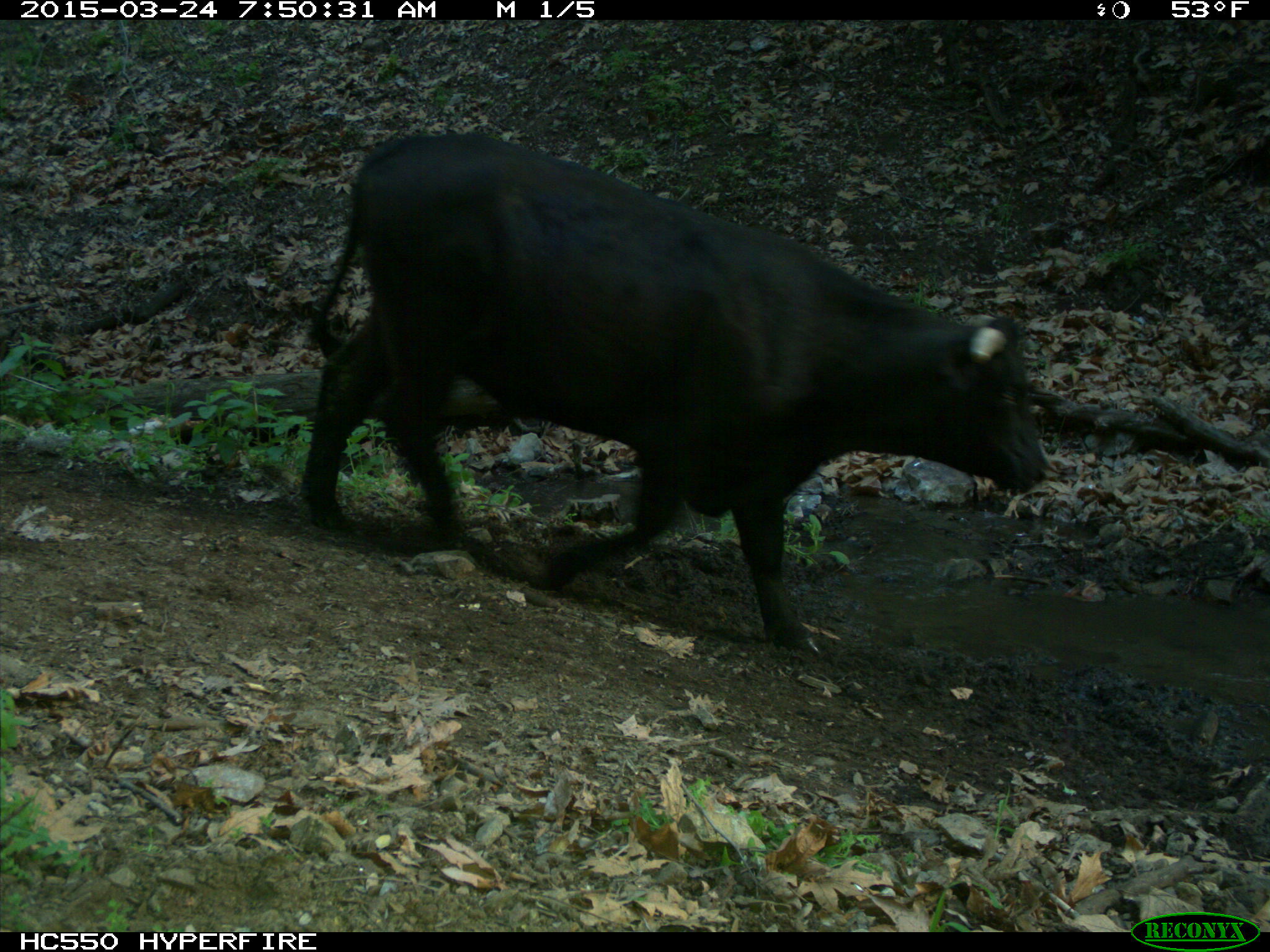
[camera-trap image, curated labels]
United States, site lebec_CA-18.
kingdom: Animalia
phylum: Chordata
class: Mammalia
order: Artiodactyla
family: Bovidae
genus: Bos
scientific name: Bos taurus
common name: domestic cow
Bos taurus (domestic cow).